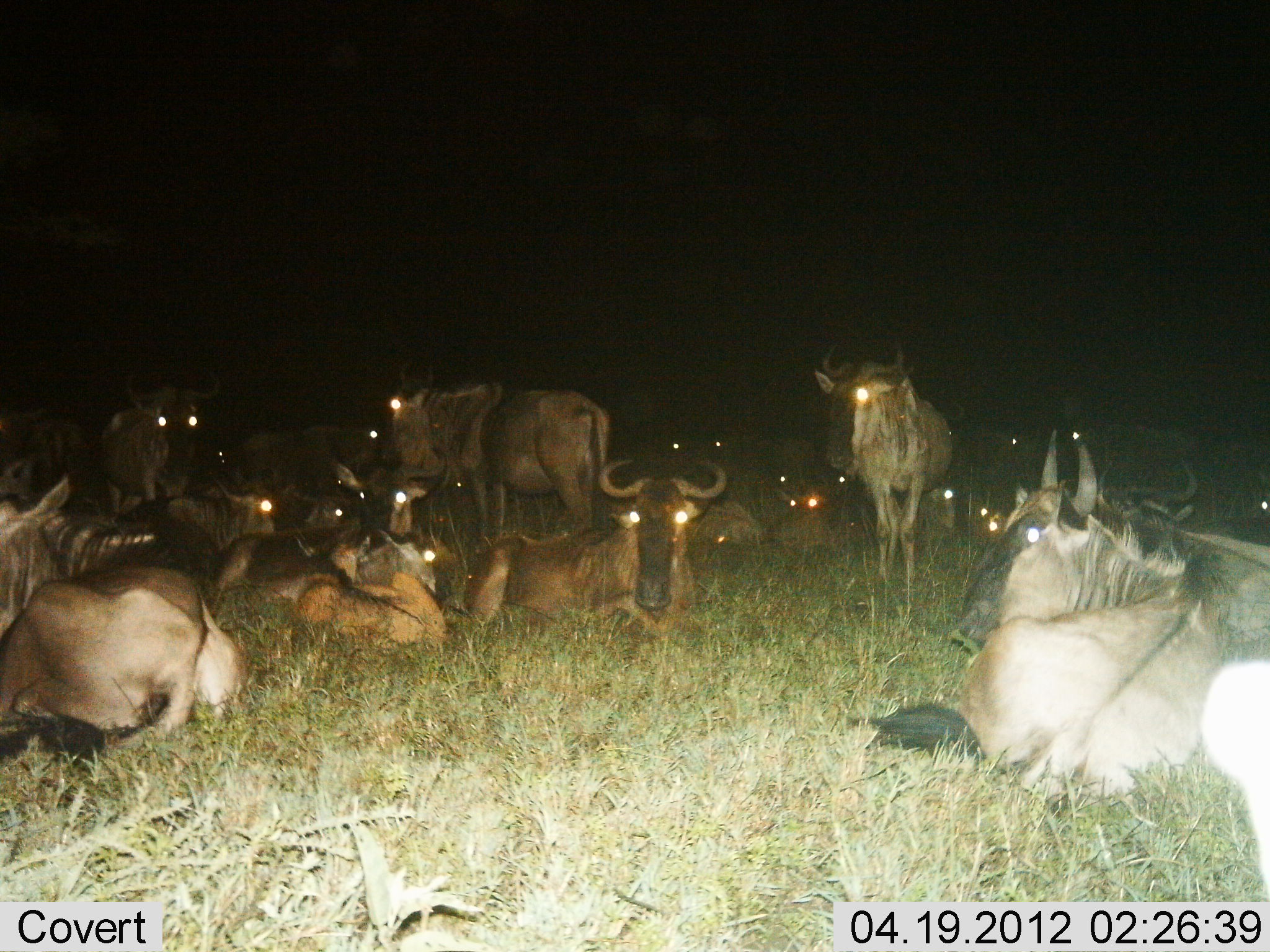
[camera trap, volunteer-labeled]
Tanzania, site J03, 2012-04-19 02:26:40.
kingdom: Animalia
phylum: Chordata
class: Mammalia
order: Artiodactyla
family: Bovidae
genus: Connochaetes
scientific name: Connochaetes taurinus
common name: blue wildebeest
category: wildebeest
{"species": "wildebeest (blue wildebeest) (Connochaetes taurinus)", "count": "11-50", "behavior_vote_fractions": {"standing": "61%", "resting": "100%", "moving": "4%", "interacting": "0%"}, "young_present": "17%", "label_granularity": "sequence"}